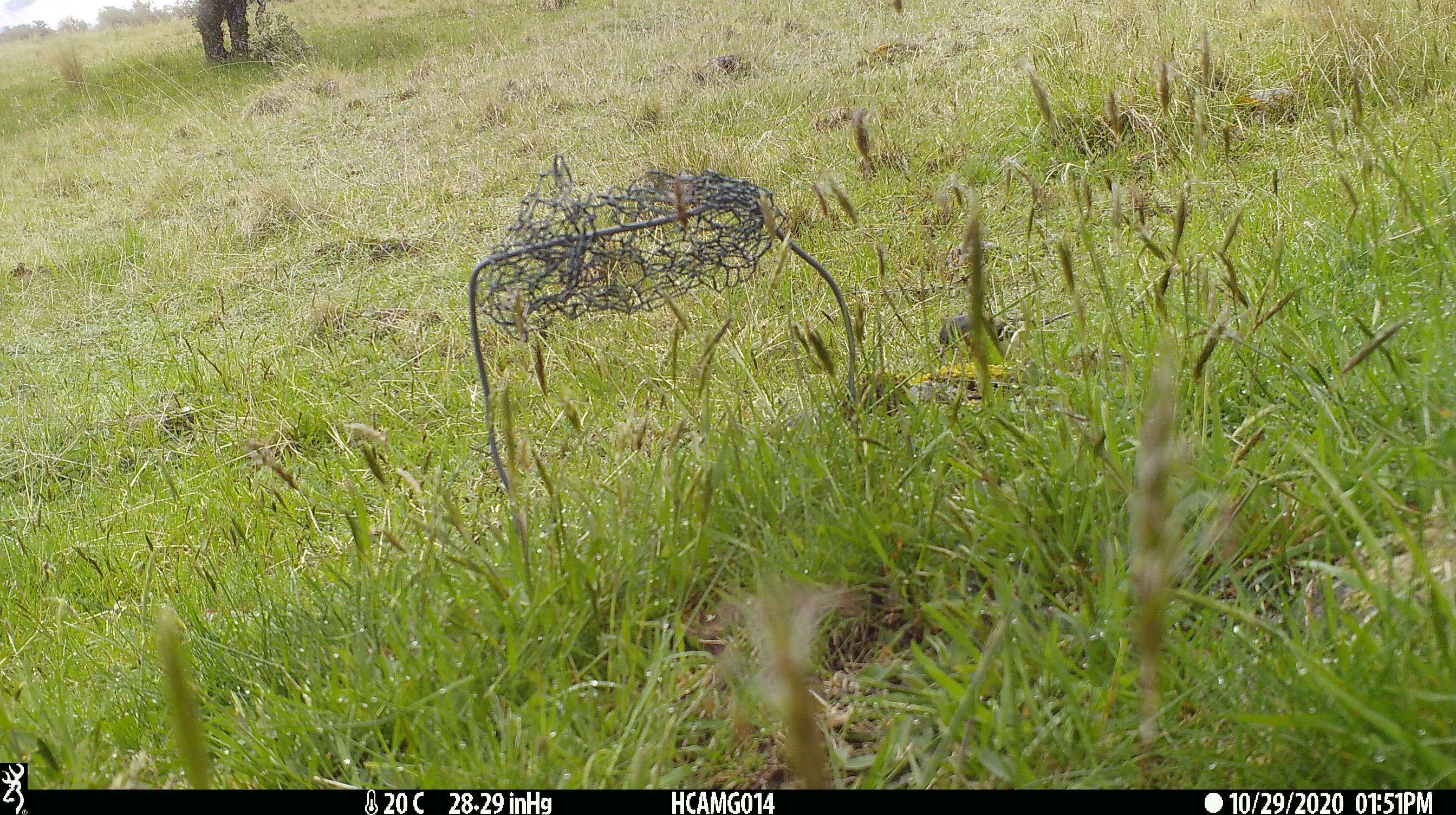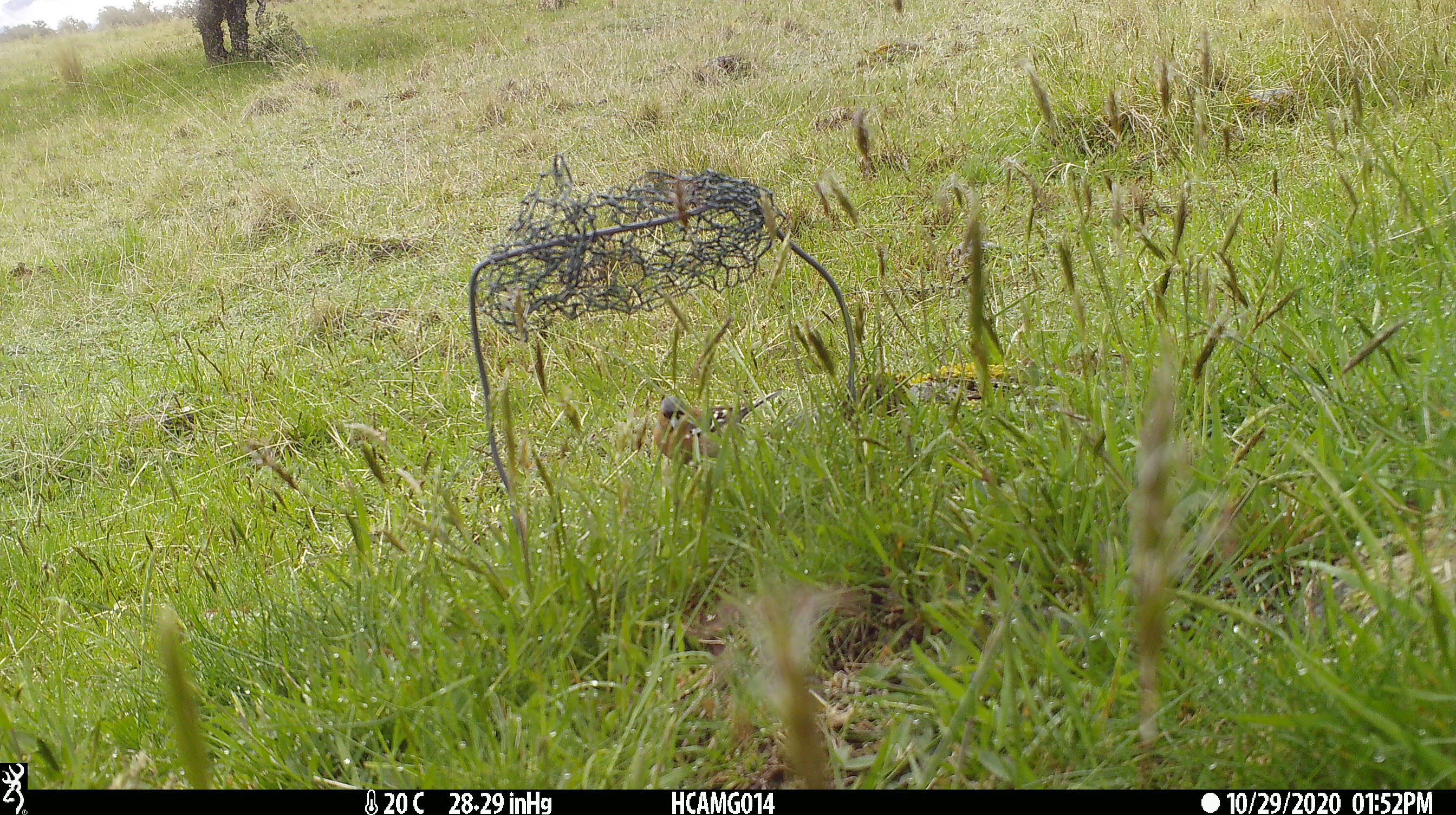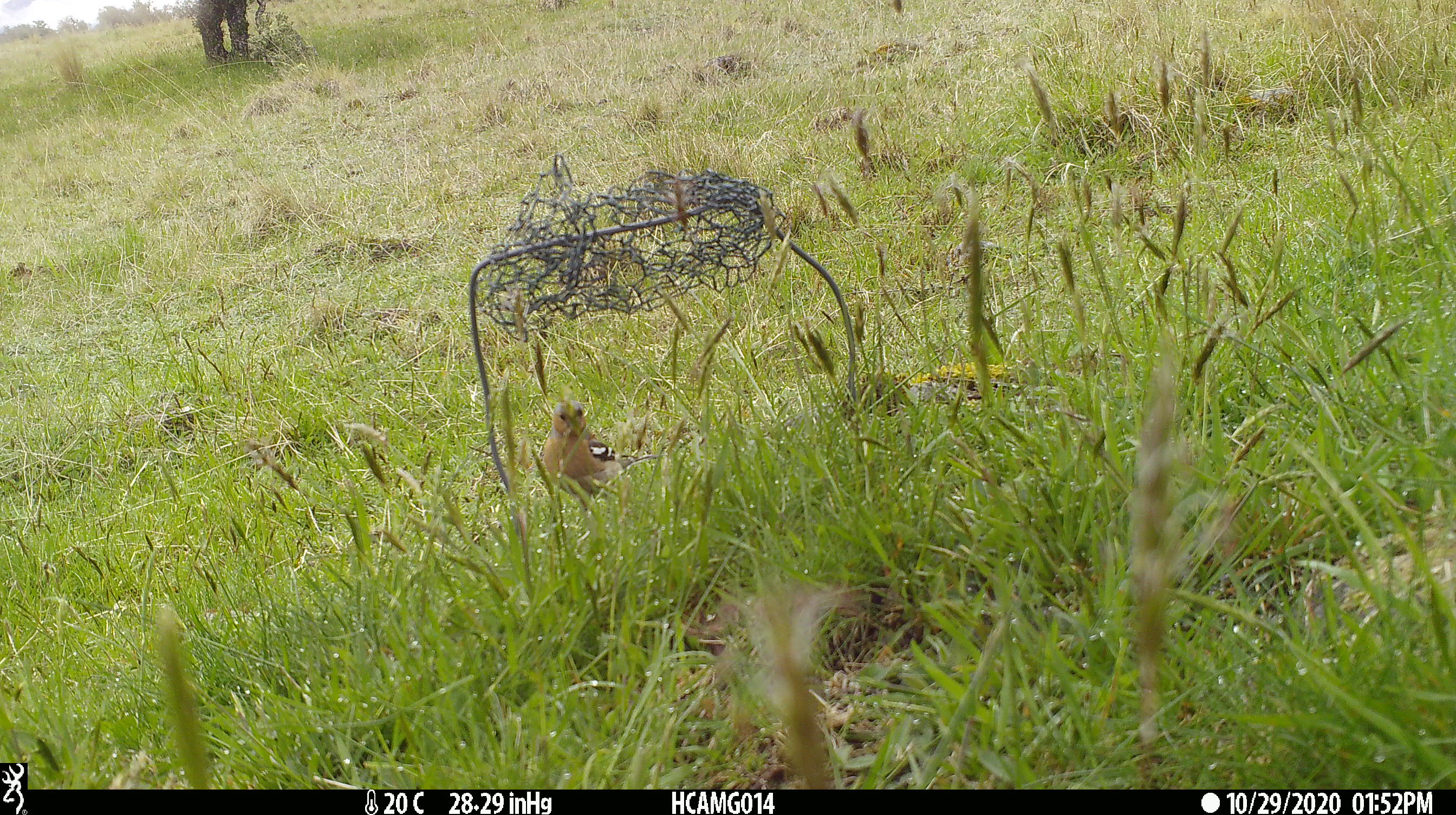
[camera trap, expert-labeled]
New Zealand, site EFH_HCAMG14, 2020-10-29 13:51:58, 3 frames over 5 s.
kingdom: Animalia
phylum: Chordata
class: Aves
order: Passeriformes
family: Fringillidae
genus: Fringilla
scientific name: Fringilla coelebs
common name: common chaffinch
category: chaffinch